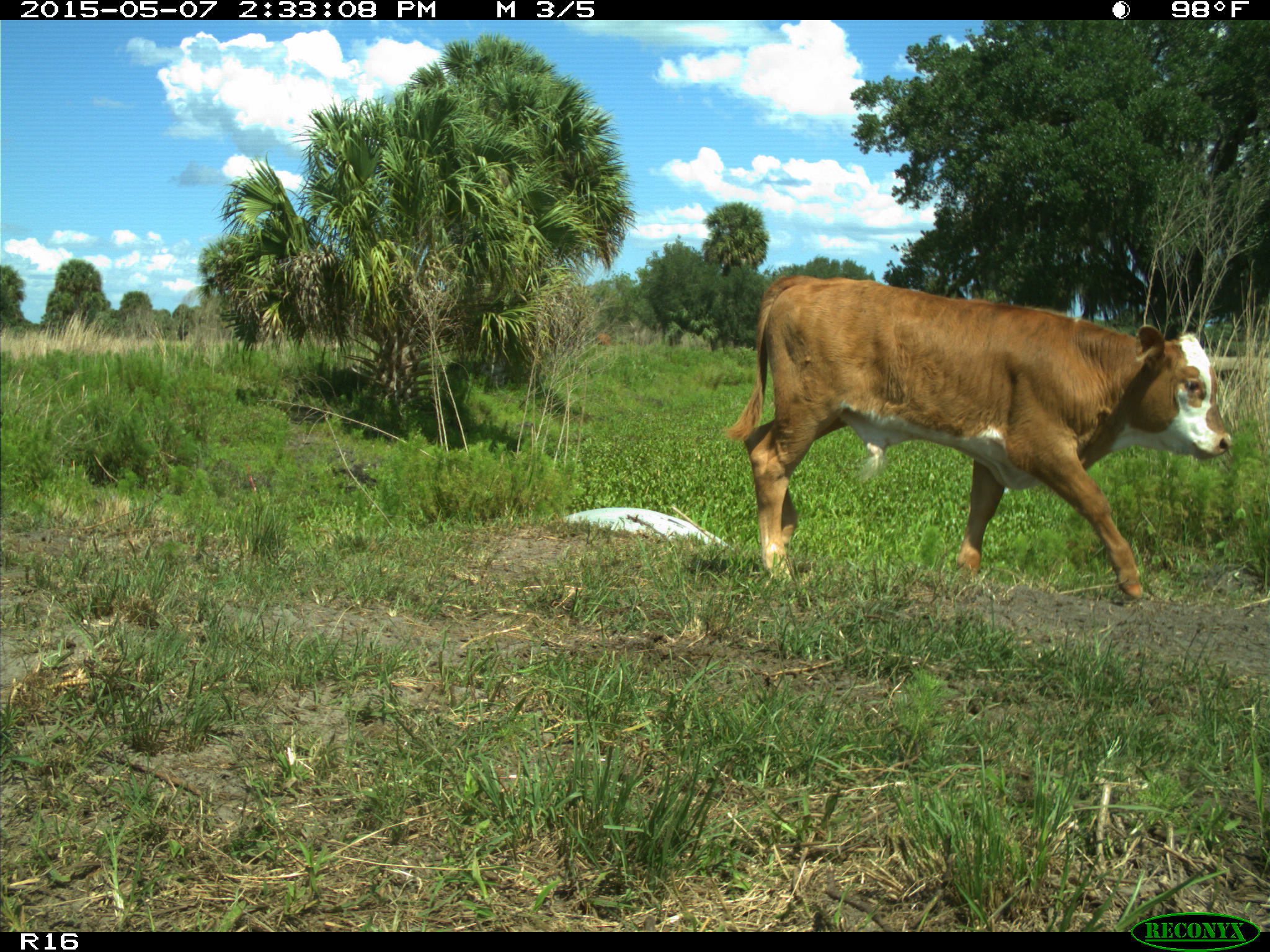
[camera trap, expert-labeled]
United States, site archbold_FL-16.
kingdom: Animalia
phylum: Chordata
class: Mammalia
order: Artiodactyla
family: Bovidae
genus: Bos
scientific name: Bos taurus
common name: domestic cow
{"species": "Bos taurus (domestic cow)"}